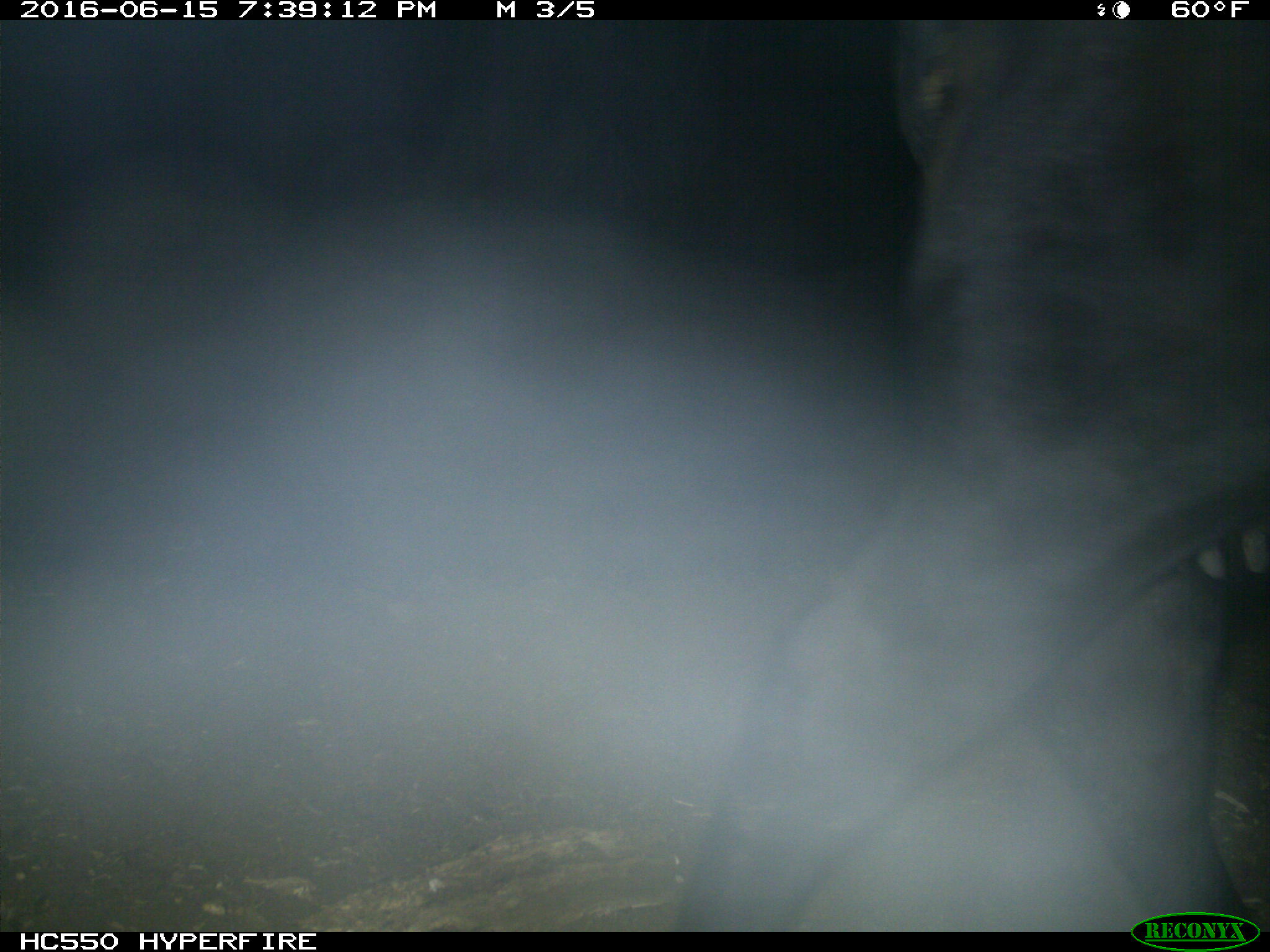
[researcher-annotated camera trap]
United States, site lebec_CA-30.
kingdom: Animalia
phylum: Chordata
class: Mammalia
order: Artiodactyla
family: Bovidae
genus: Bos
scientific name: Bos taurus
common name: domestic cow